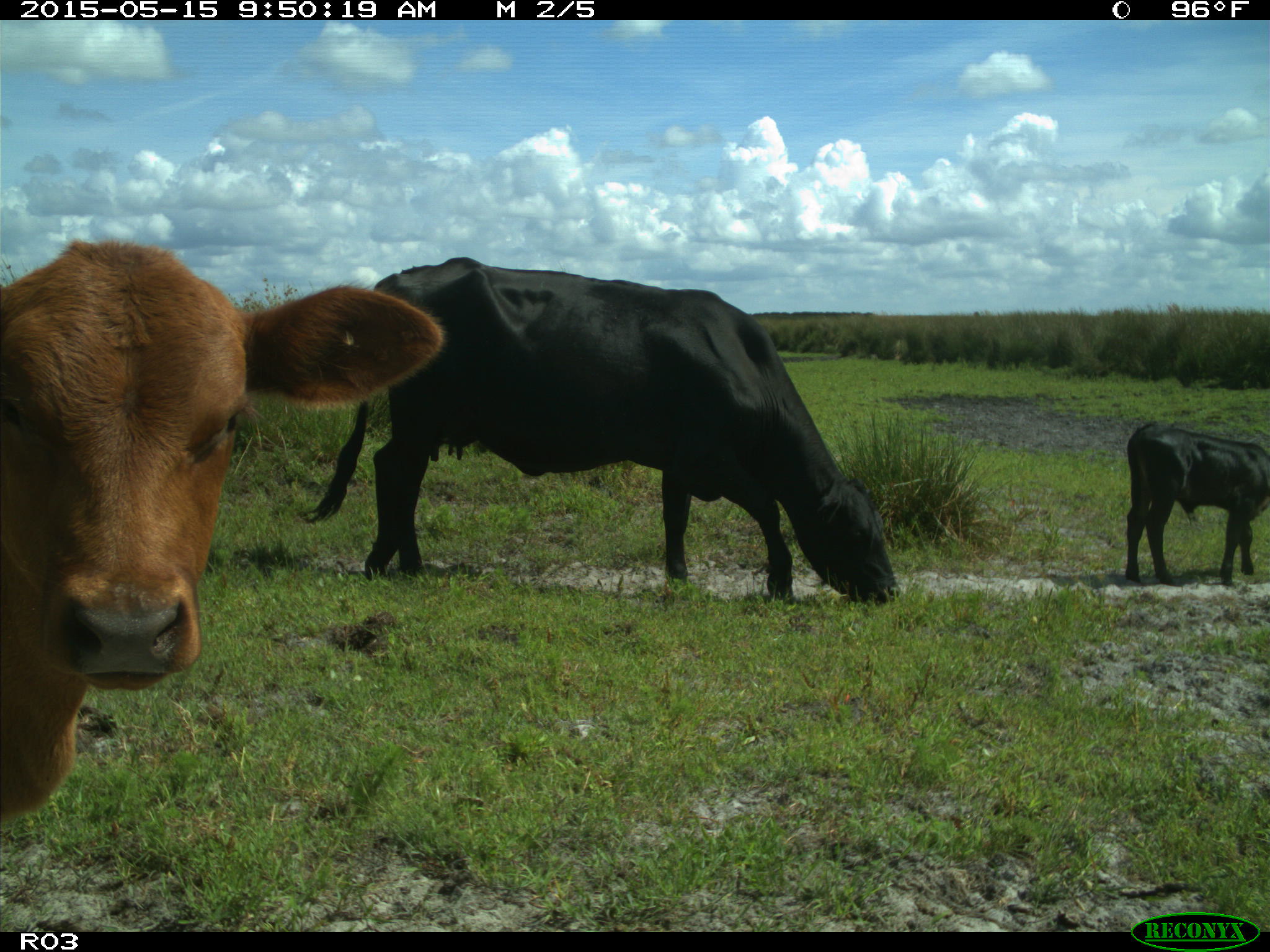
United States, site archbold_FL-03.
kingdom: Animalia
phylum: Chordata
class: Mammalia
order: Artiodactyla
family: Bovidae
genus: Bos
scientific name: Bos taurus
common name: domestic cow